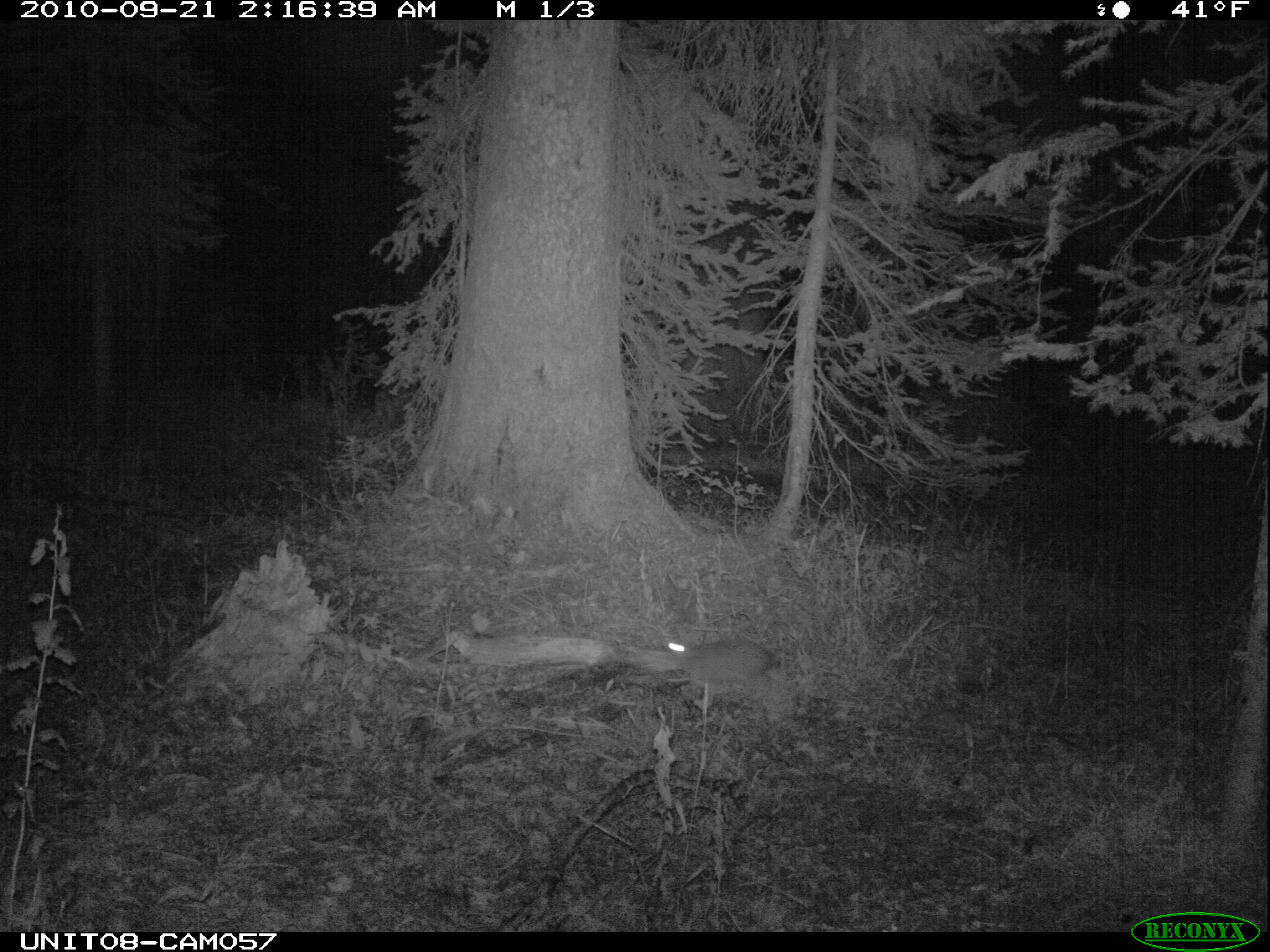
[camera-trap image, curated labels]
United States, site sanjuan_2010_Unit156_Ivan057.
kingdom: Animalia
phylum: Chordata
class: Mammalia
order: Lagomorpha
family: Leporidae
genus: Lepus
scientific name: Lepus americanus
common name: snowshoe hare